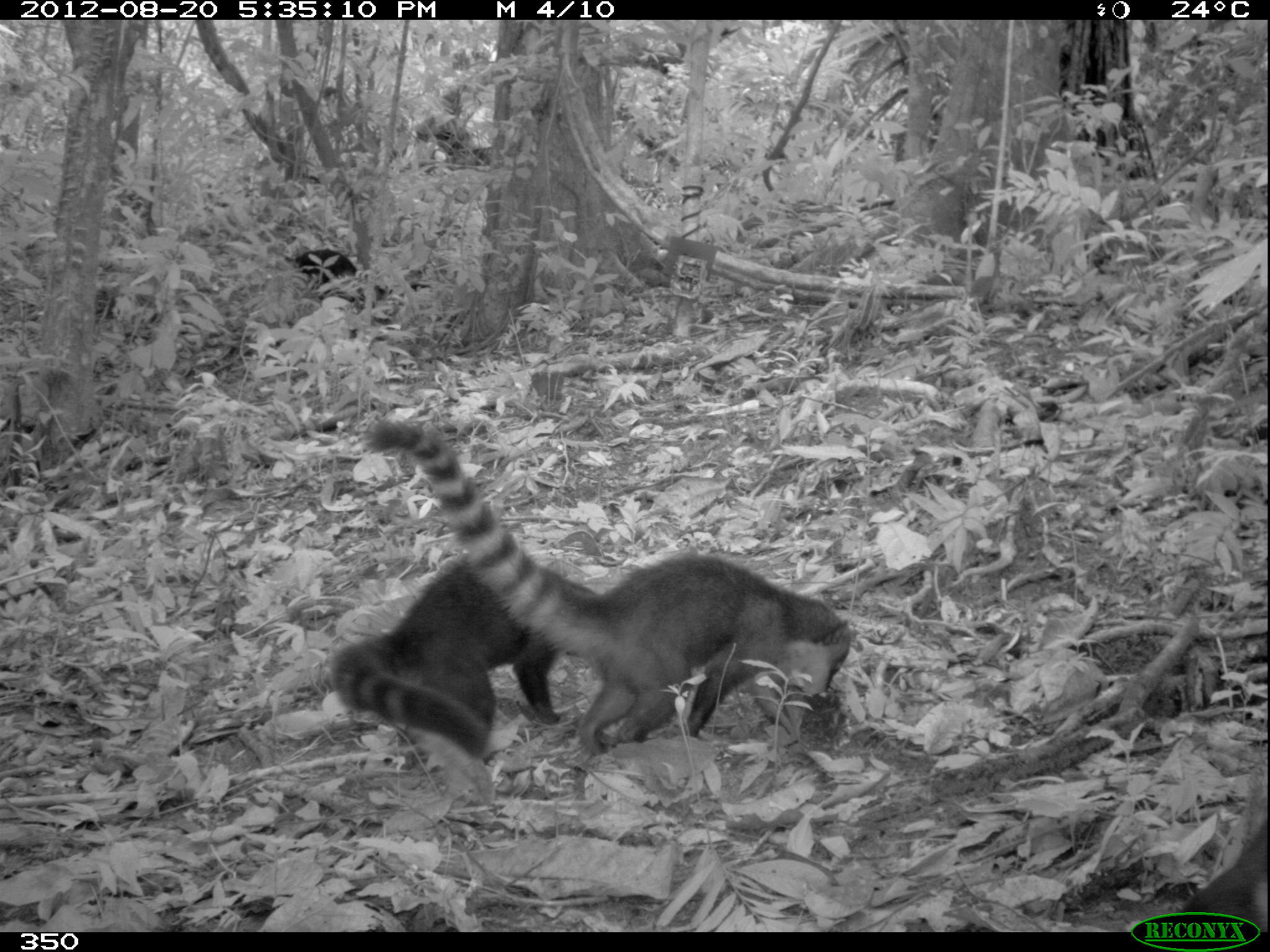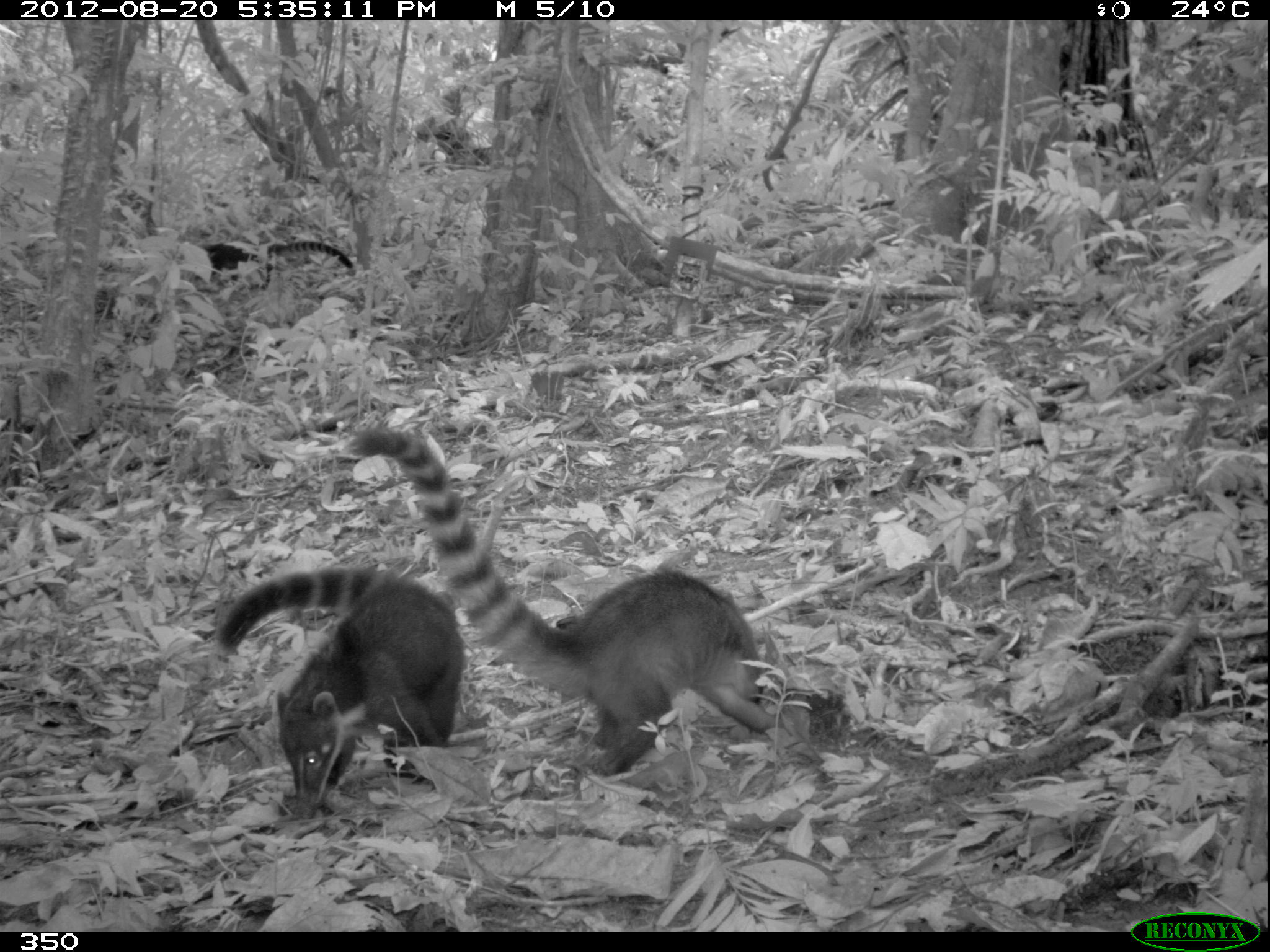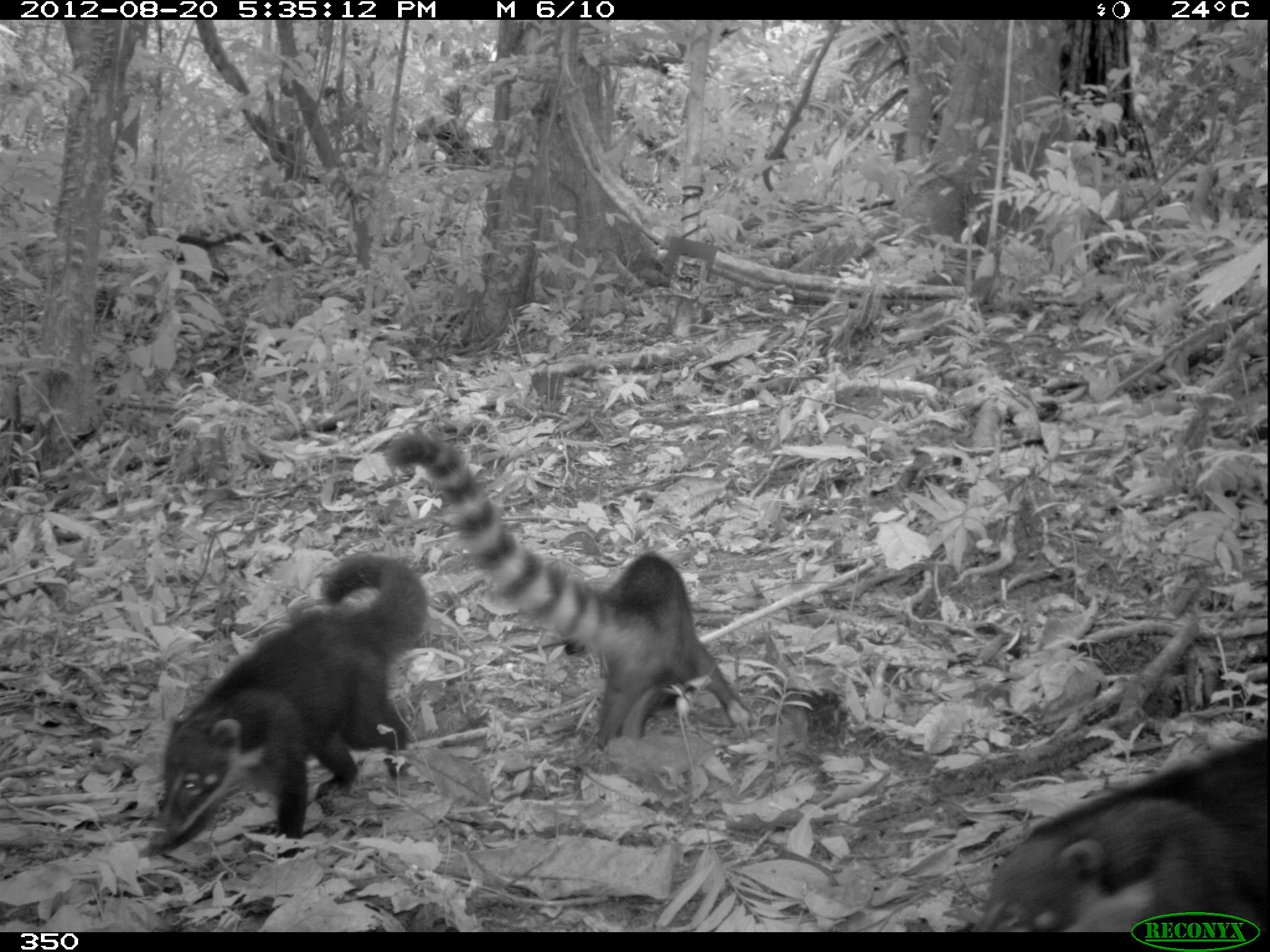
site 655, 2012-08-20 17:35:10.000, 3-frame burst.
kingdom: Animalia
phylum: Chordata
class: Mammalia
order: Carnivora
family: Procyonidae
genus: Nasua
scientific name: Nasua nasua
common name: south american coati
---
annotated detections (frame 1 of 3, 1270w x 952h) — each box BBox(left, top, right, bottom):
nasua nasua: BBox(366, 418, 850, 752); BBox(327, 550, 597, 758); BBox(295, 247, 464, 333); BBox(1178, 822, 1267, 931)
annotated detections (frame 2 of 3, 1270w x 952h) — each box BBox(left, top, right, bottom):
nasua nasua: BBox(347, 428, 777, 776); BBox(213, 568, 461, 812); BBox(132, 235, 354, 292)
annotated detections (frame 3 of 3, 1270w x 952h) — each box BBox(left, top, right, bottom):
nasua nasua: BBox(387, 431, 752, 749); BBox(137, 549, 428, 858); BBox(974, 739, 1266, 931); BBox(95, 230, 295, 296)